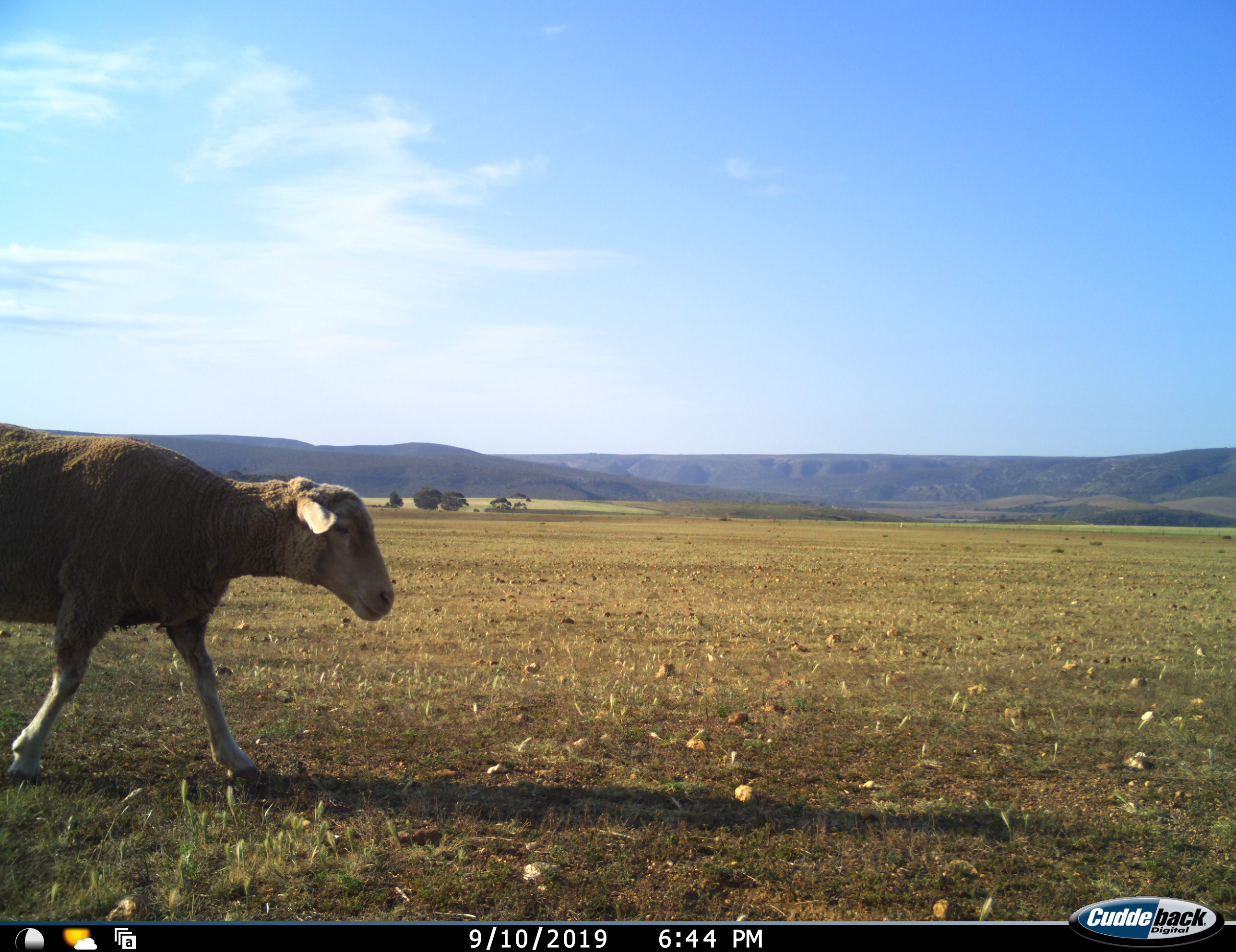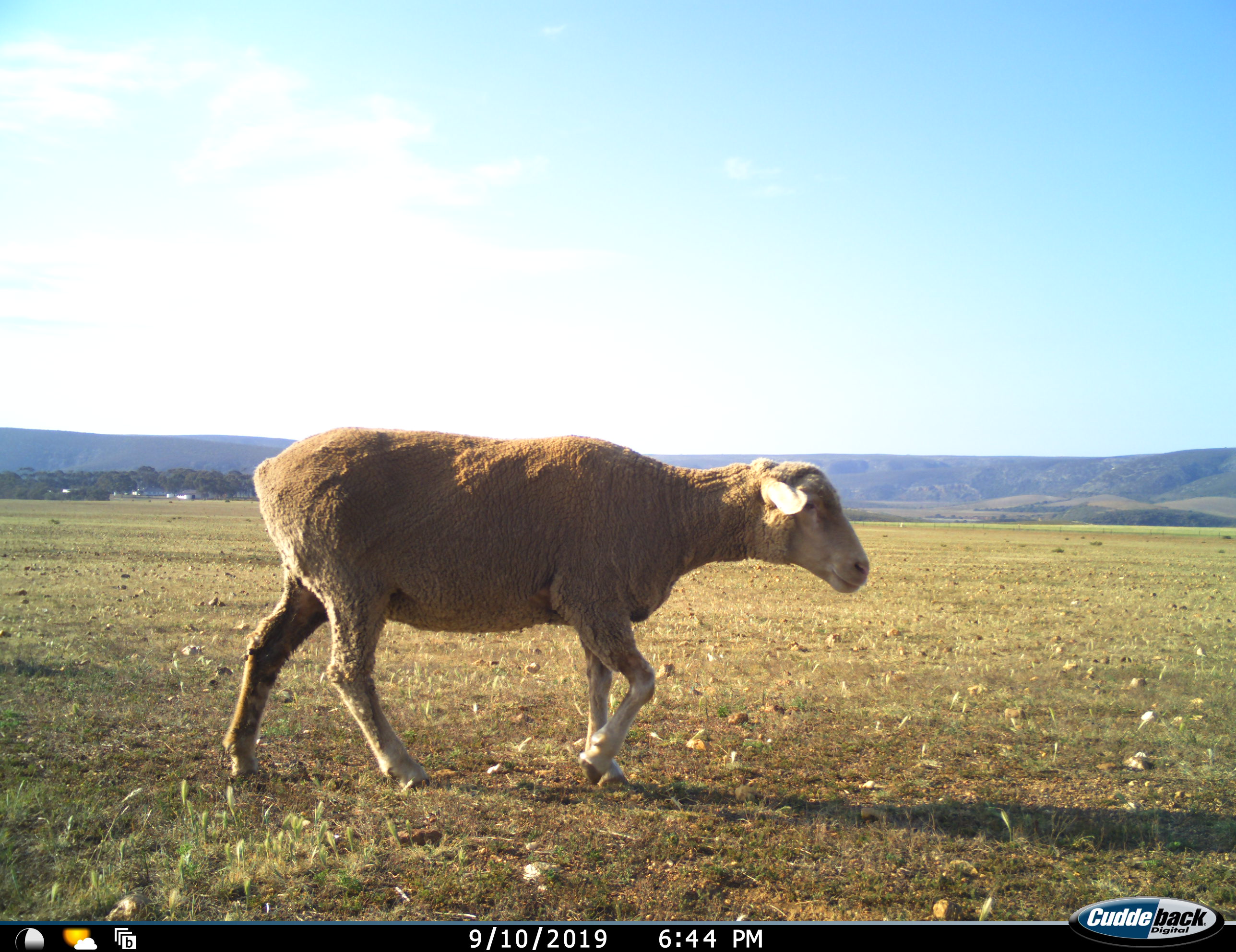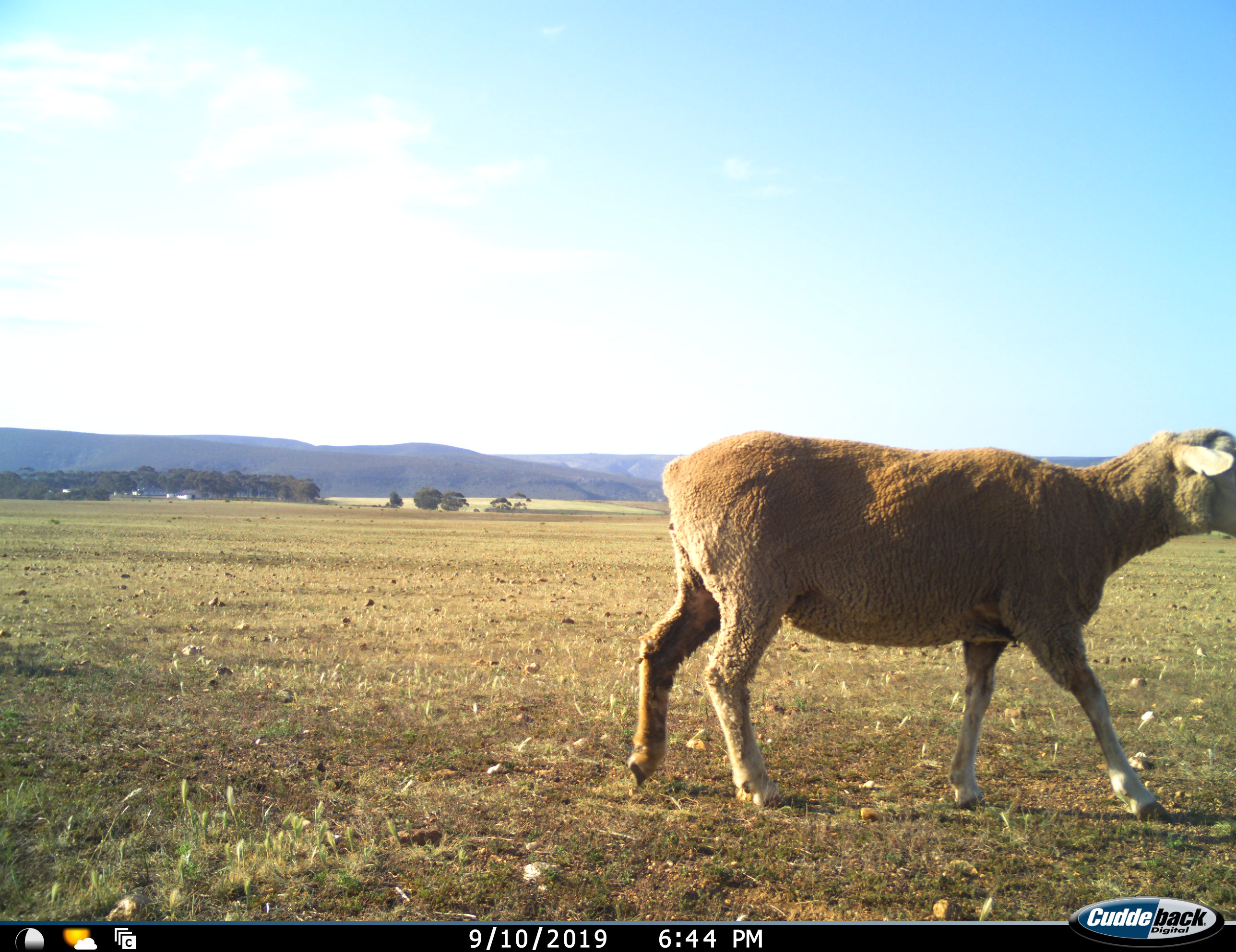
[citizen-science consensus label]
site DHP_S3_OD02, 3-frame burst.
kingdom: Animalia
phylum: Chordata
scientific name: Vertebrata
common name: domestic animal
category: domesticanimal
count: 1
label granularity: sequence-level